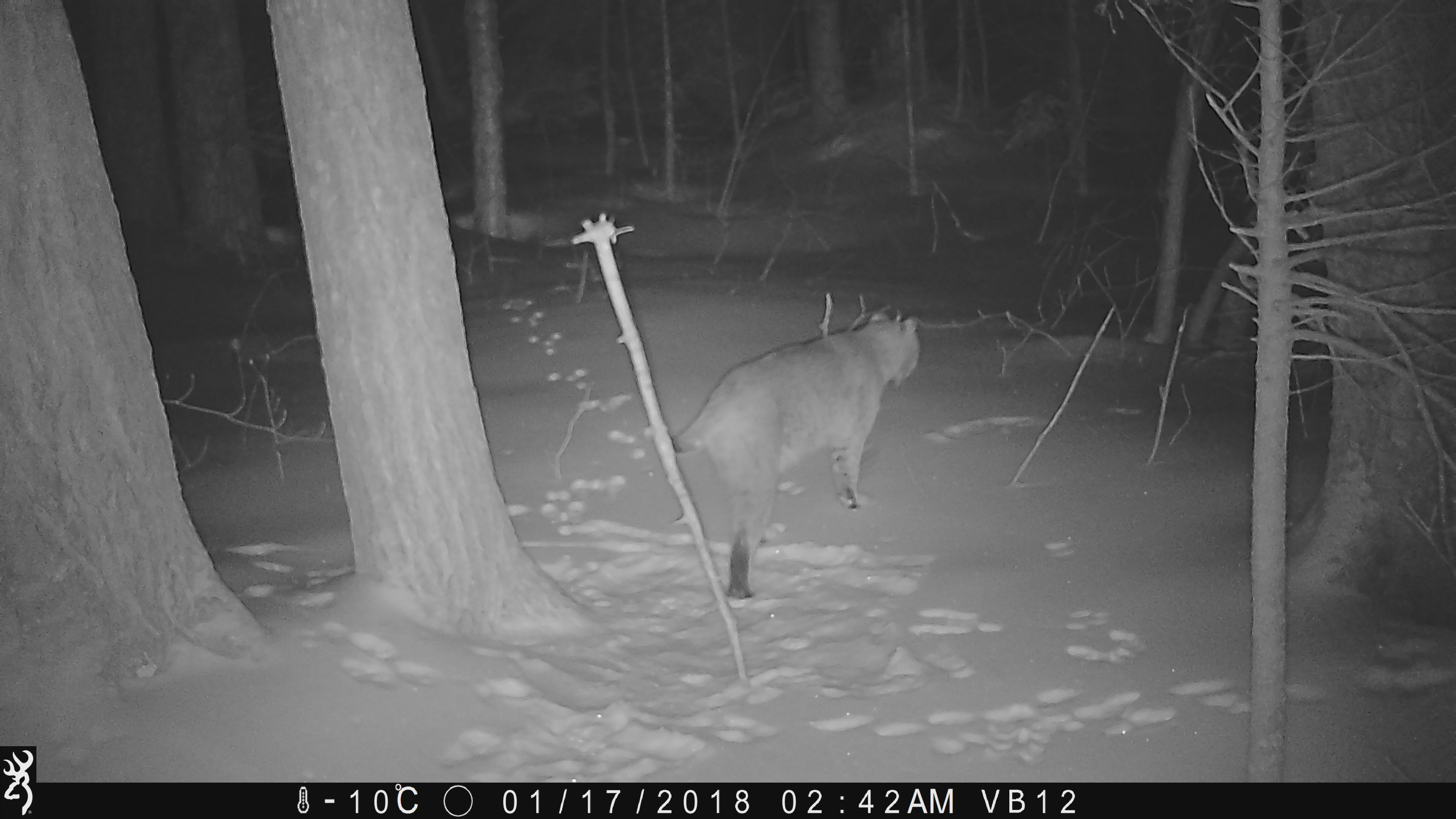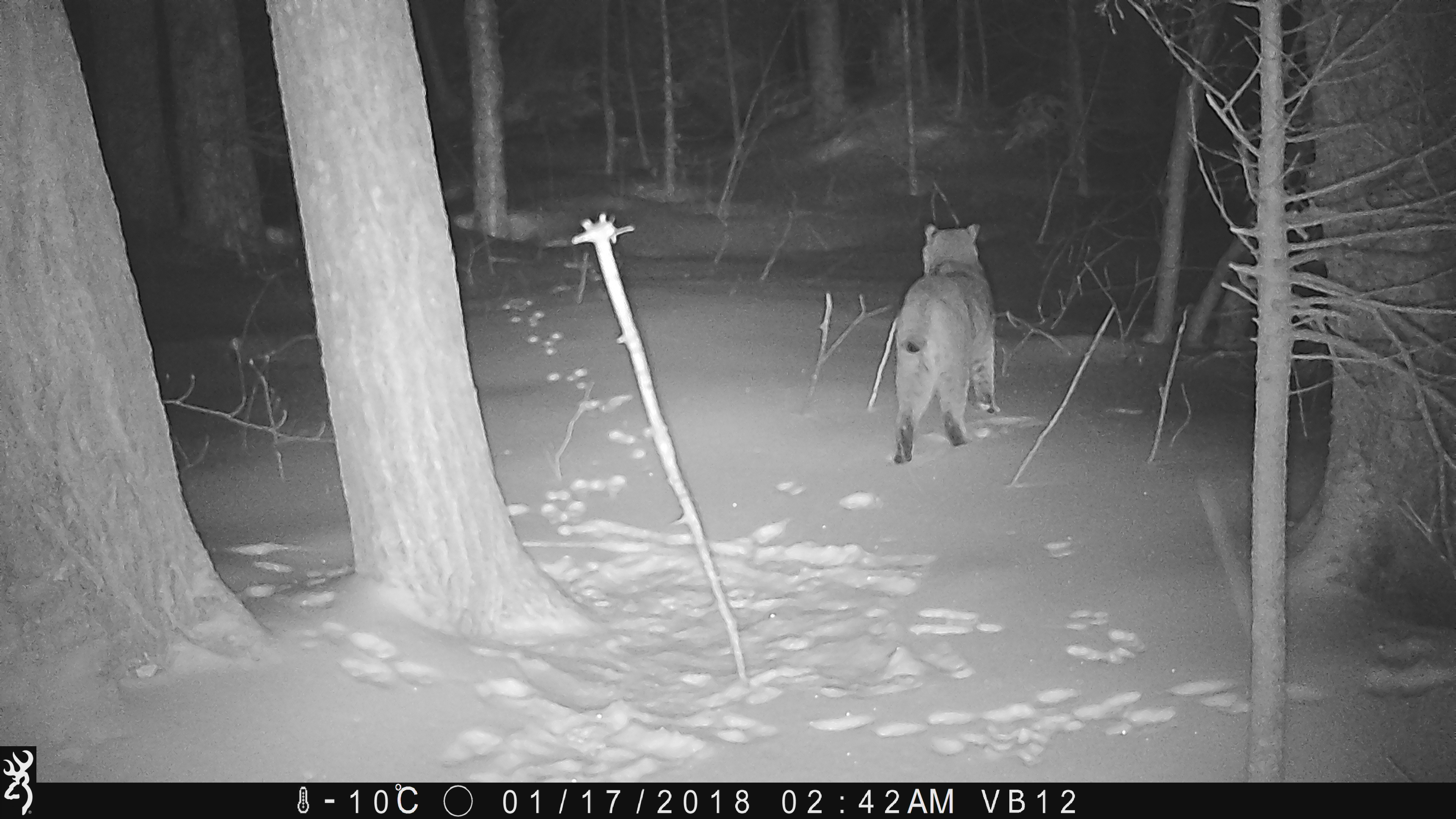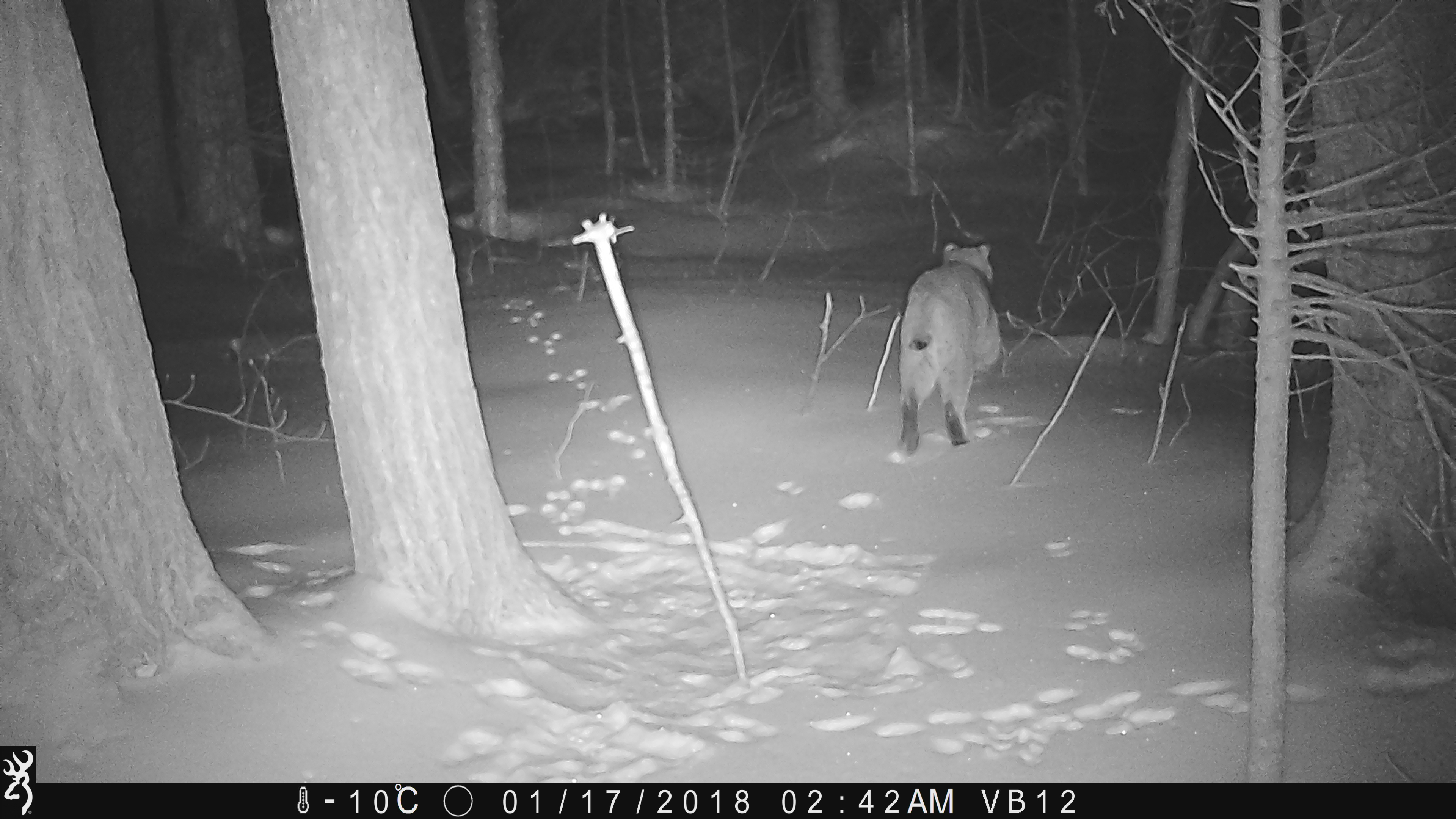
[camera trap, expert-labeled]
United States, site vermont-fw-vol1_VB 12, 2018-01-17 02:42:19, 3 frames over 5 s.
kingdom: Animalia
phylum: Chordata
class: Mammalia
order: Carnivora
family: Felidae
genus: Lynx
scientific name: Lynx rufus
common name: bobcat